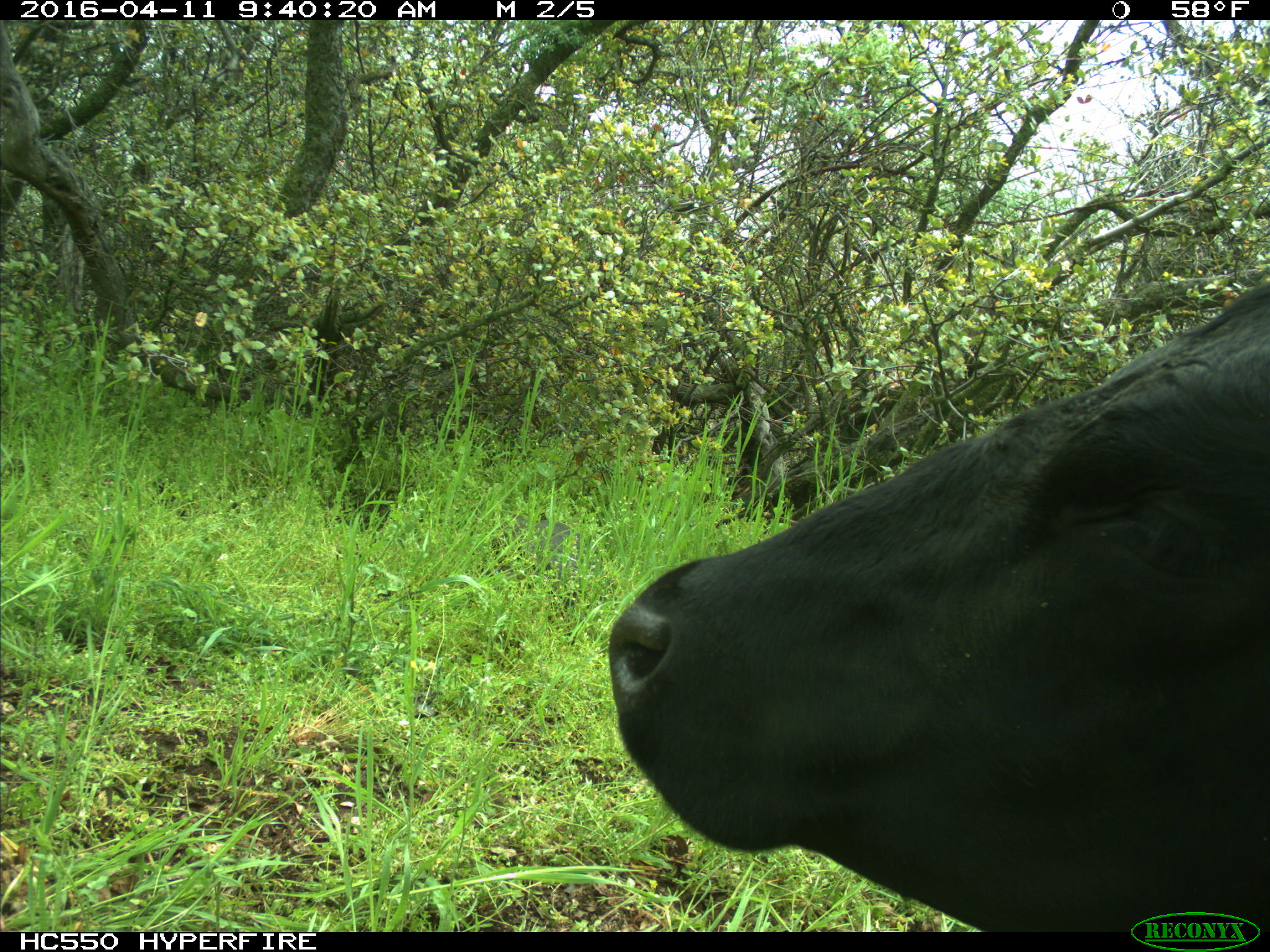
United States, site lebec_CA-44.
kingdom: Animalia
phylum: Chordata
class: Mammalia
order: Artiodactyla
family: Bovidae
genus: Bos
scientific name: Bos taurus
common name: domestic cow